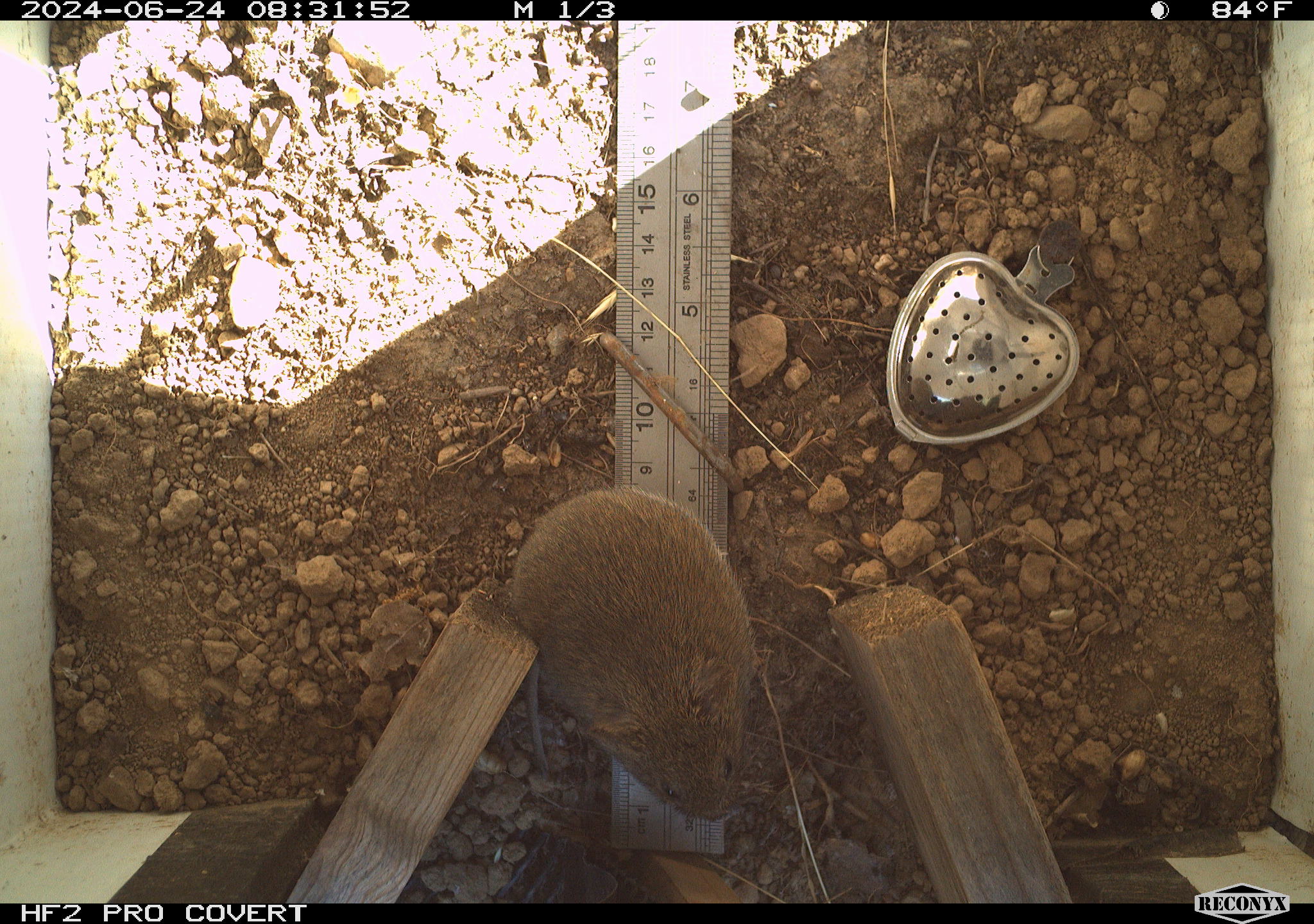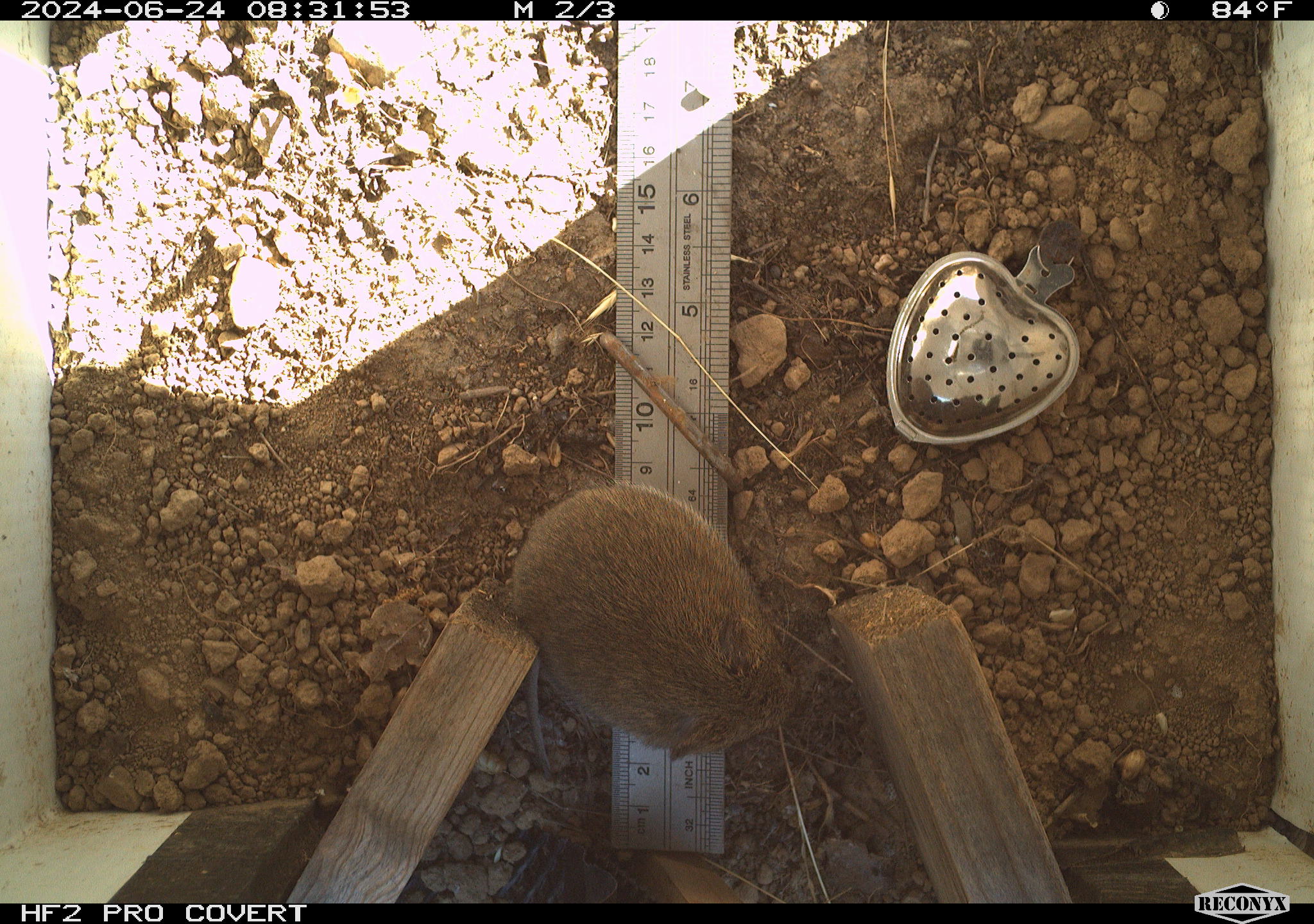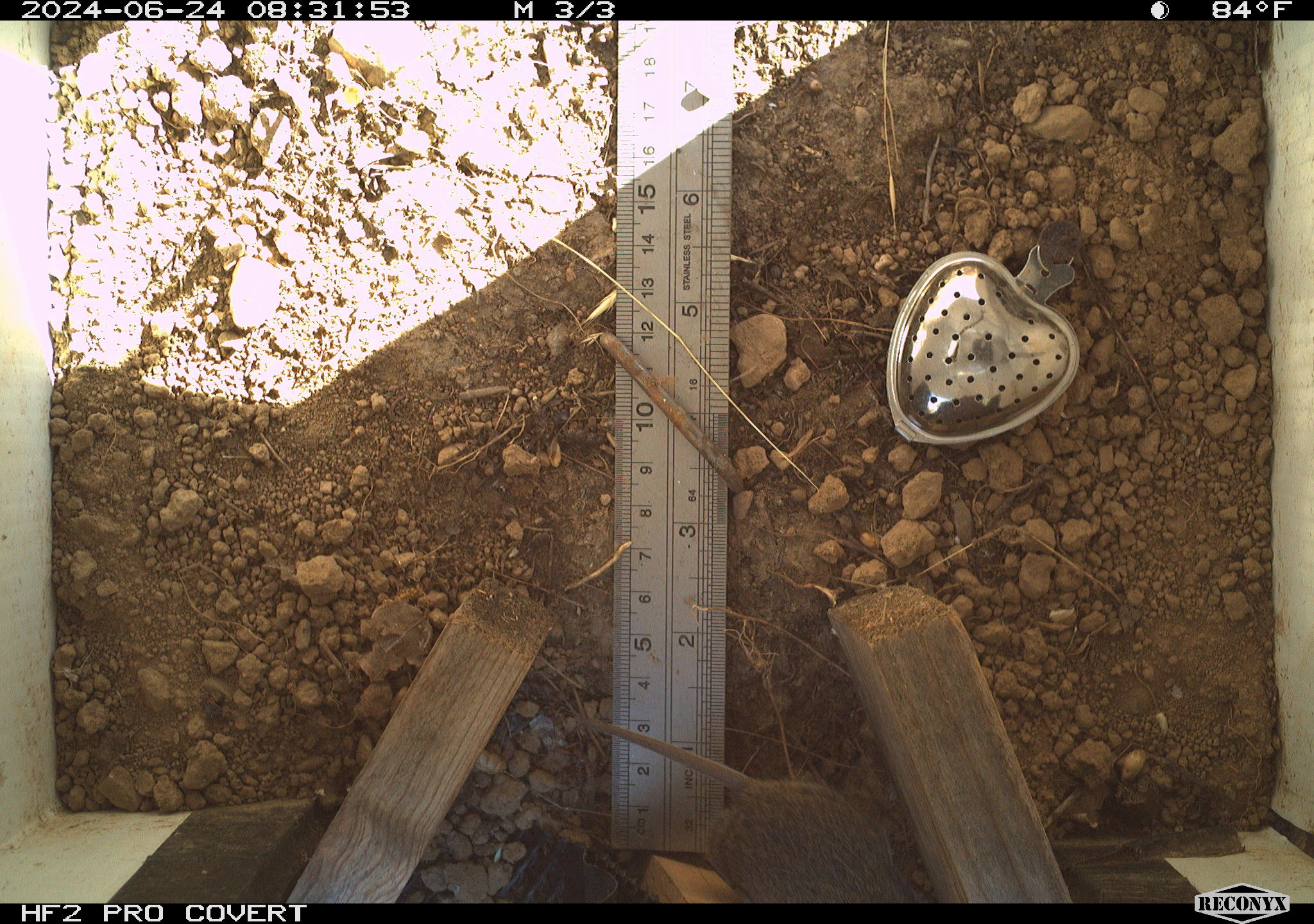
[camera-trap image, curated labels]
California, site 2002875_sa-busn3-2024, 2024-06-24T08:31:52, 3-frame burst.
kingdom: Animalia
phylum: Chordata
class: Mammalia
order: Rodentia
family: Cricetidae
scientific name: Arvicolinae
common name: voles, lemmings, and muskrats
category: arvicolinae subfamily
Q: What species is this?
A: Arvicolinae subfamily (voles, lemmings, and muskrats) (Arvicolinae).